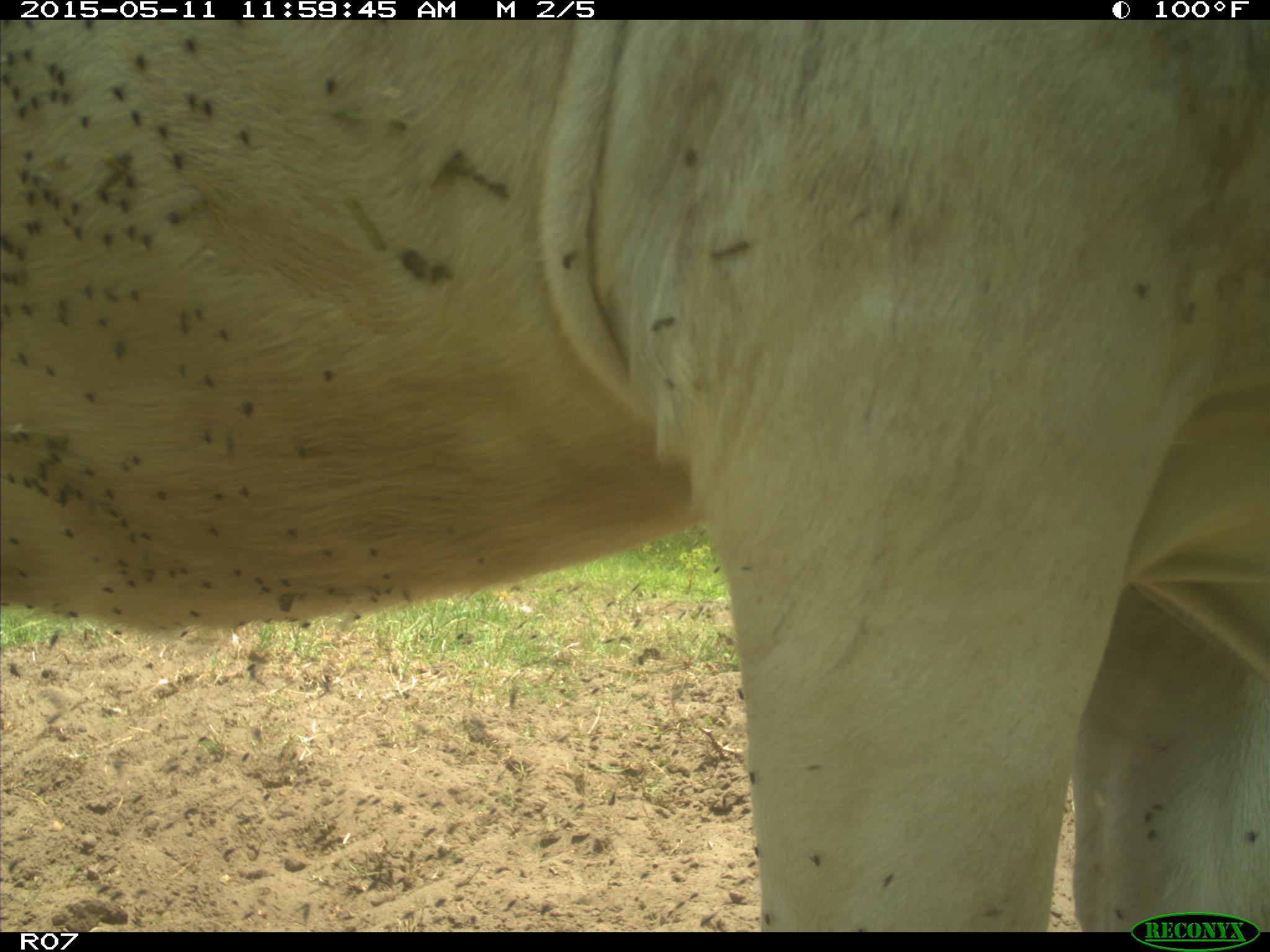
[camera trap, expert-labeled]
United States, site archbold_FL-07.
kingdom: Animalia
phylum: Chordata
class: Mammalia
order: Artiodactyla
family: Bovidae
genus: Bos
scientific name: Bos taurus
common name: domestic cow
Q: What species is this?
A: Bos taurus (domestic cow).